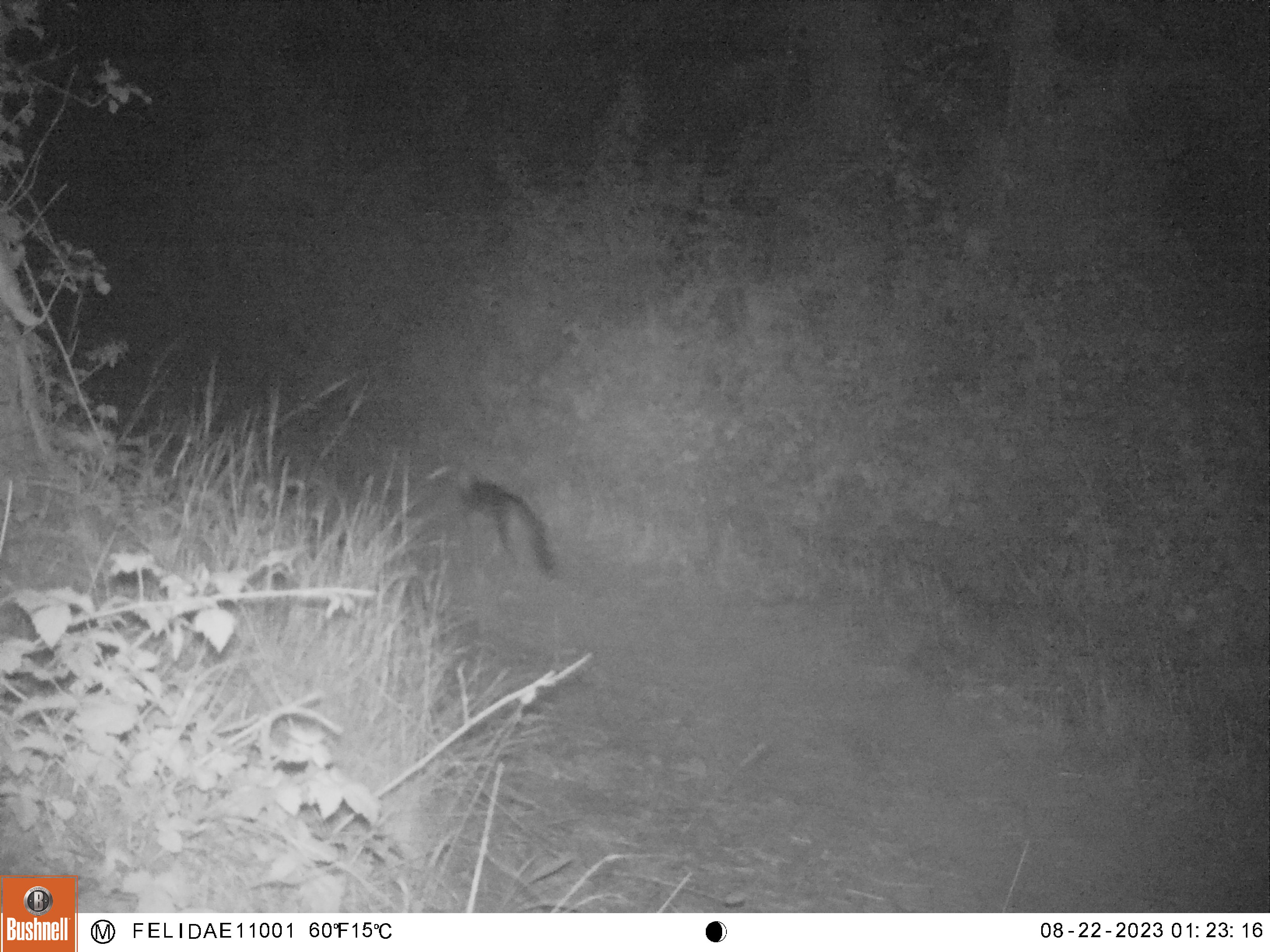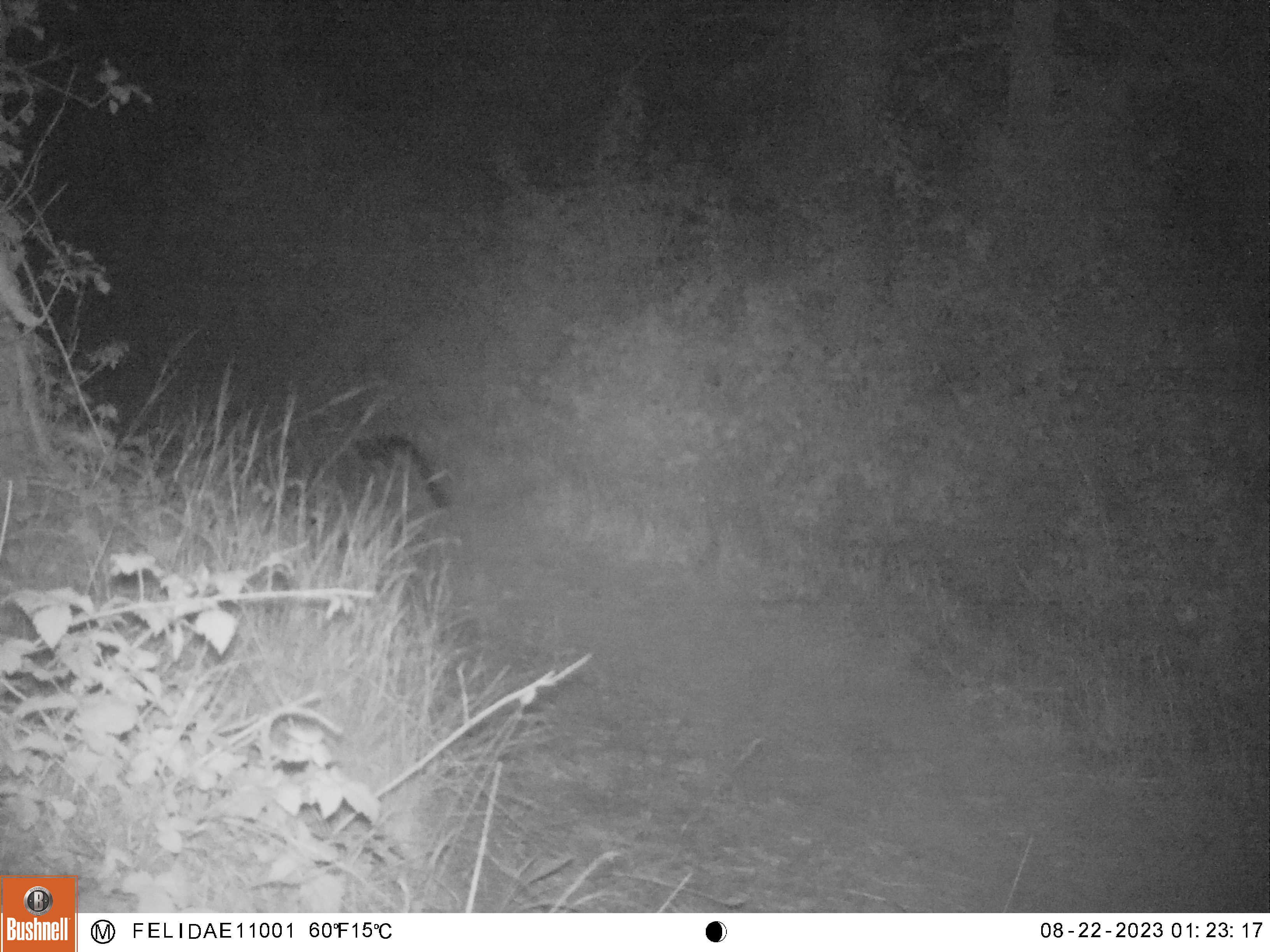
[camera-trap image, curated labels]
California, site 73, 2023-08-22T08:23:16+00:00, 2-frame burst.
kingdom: Animalia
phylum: Chordata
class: Mammalia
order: Carnivora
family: Canidae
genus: Urocyon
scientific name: Urocyon cinereoargenteus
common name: gray fox